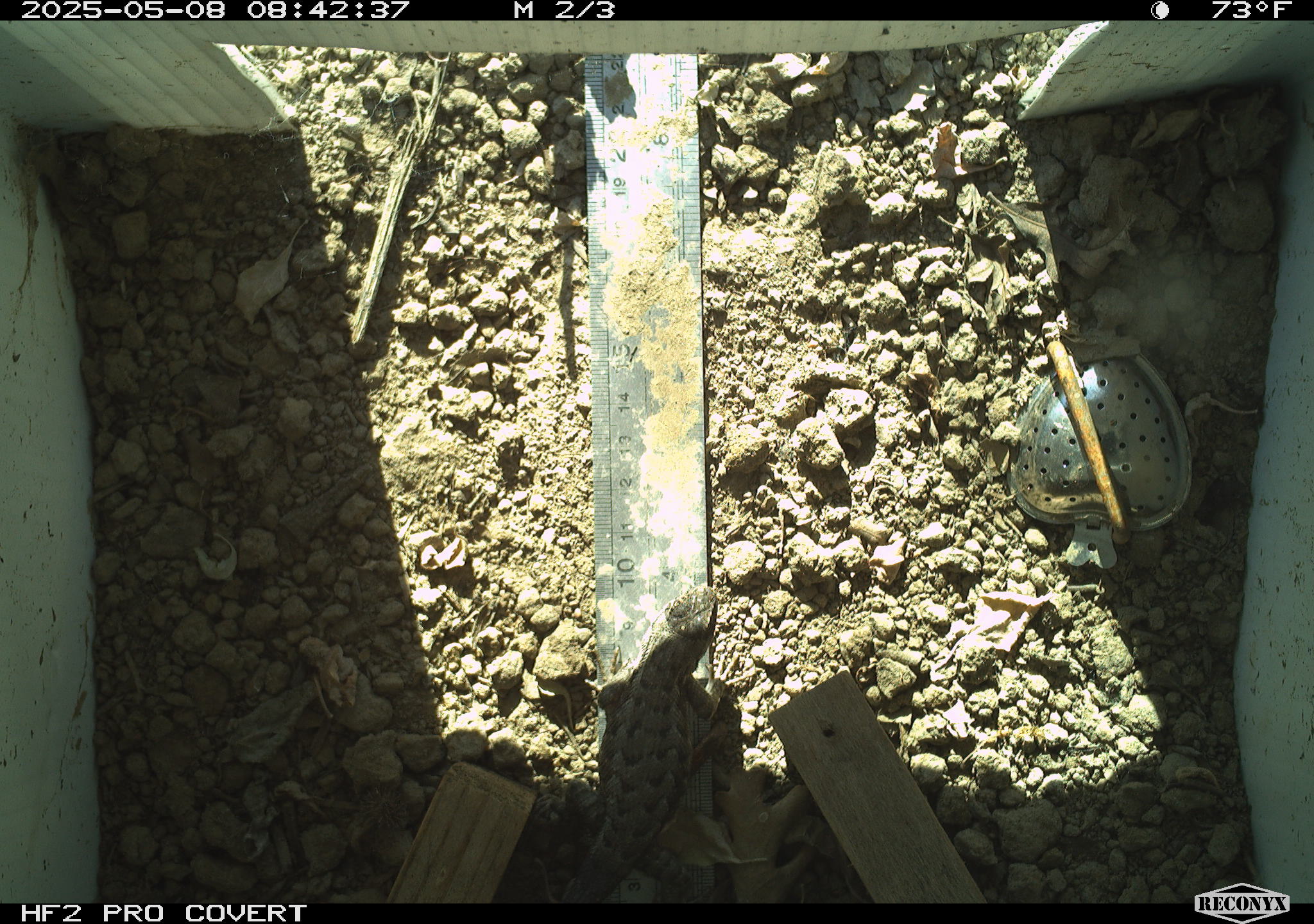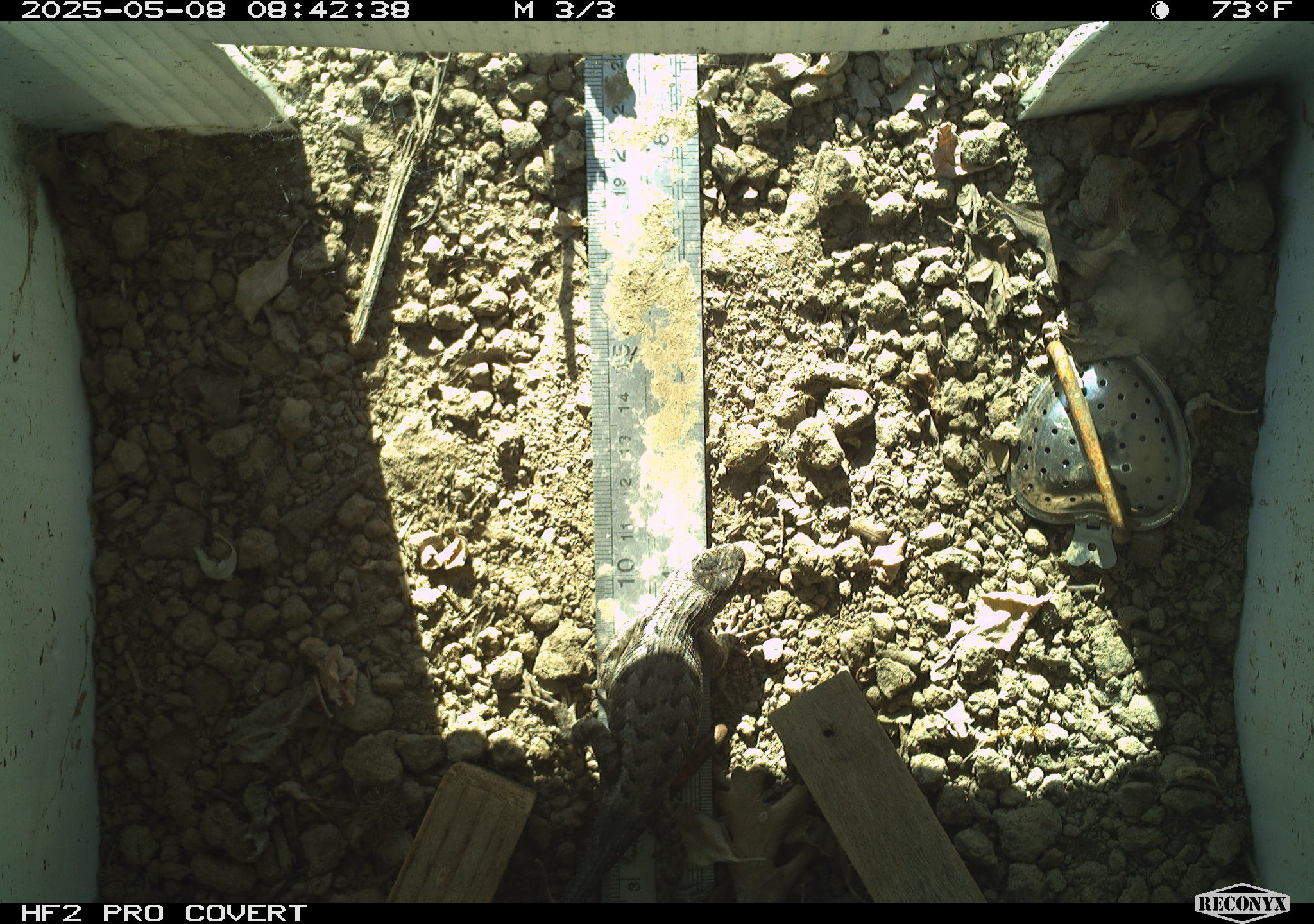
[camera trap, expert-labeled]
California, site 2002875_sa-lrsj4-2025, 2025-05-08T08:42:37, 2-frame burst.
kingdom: Animalia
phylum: Chordata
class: Reptilia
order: Squamata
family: Phrynosomatidae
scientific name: Phrynosomatidae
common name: north american spiny lizards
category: sceloporus/uta species